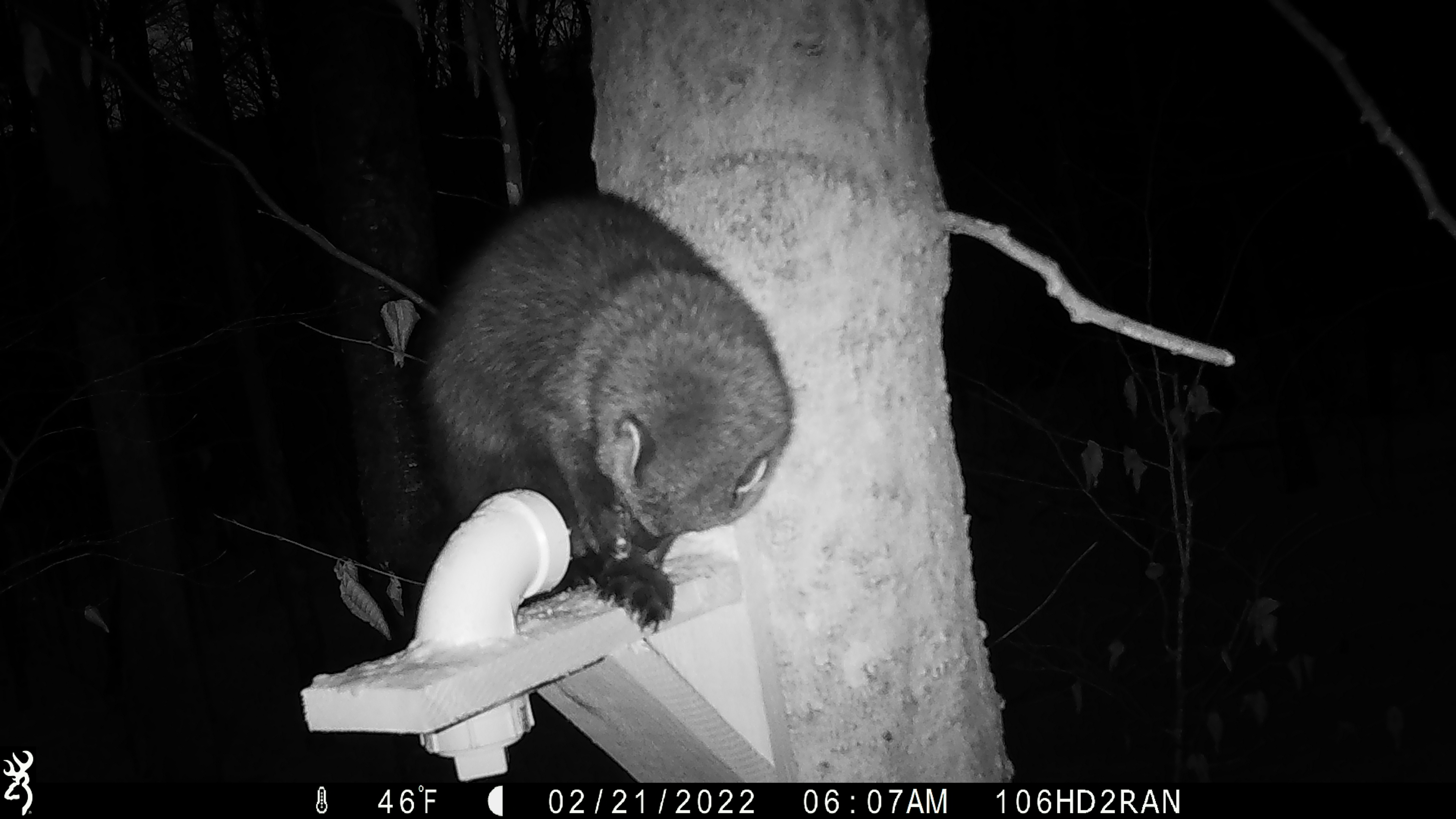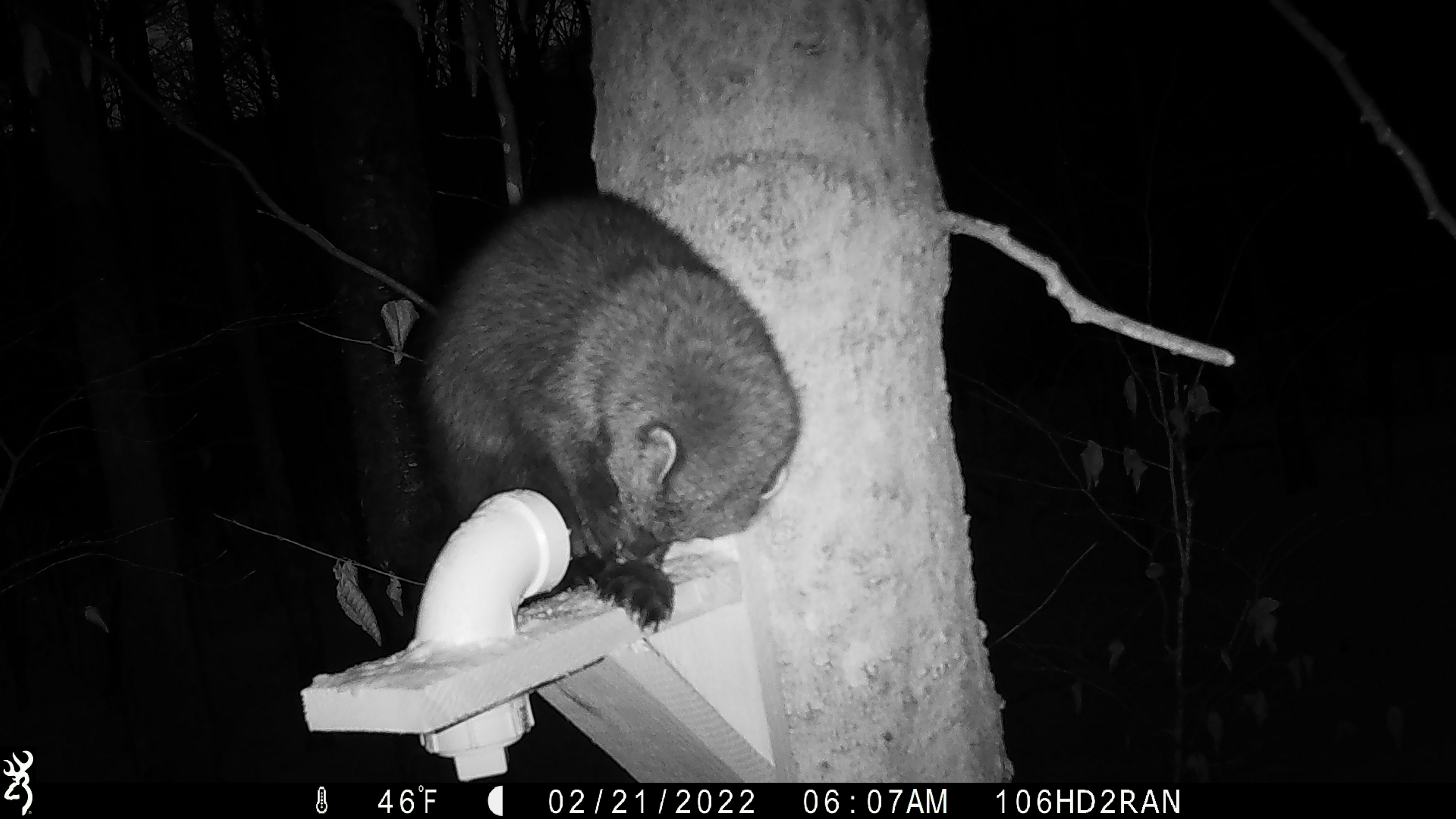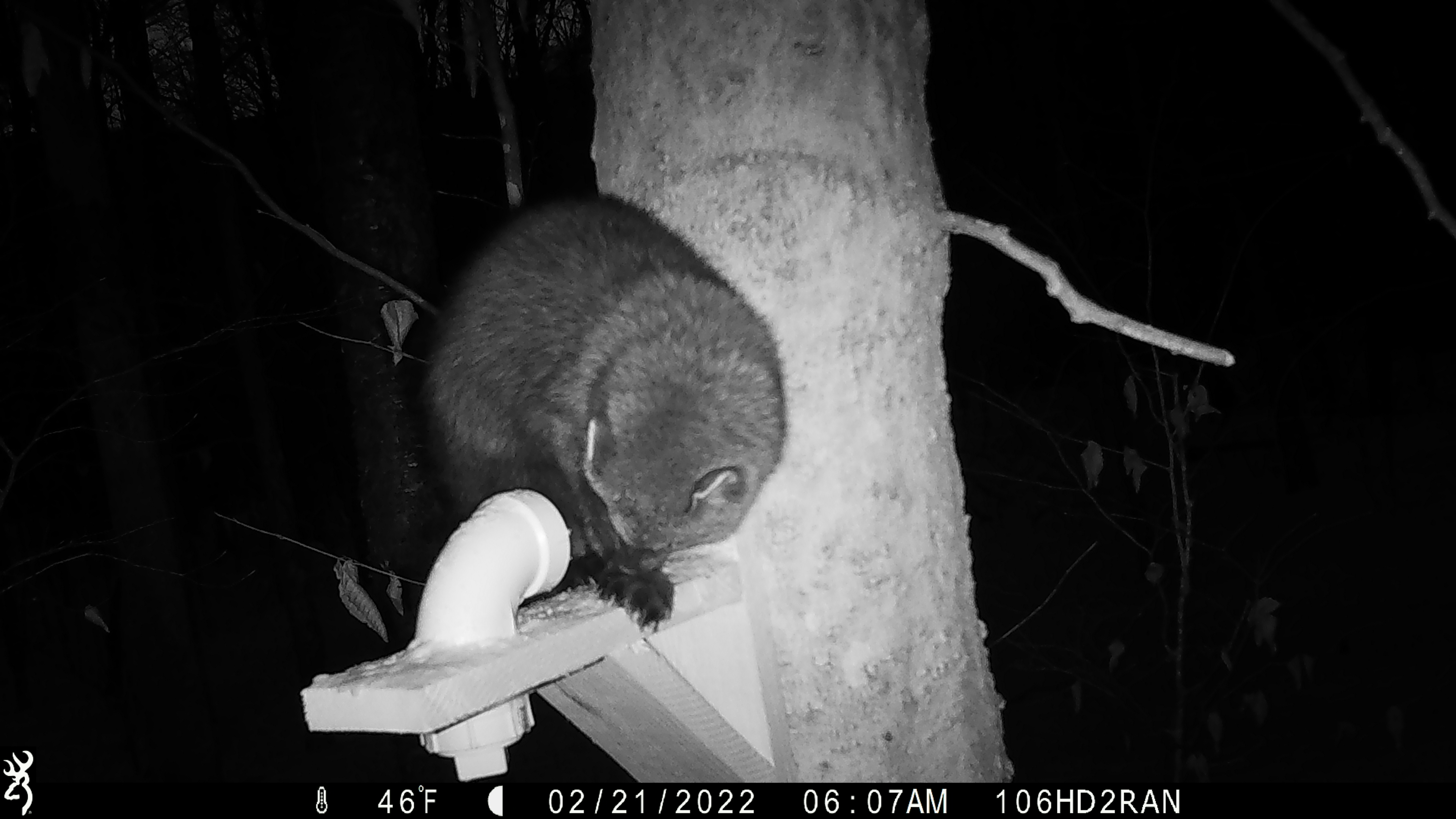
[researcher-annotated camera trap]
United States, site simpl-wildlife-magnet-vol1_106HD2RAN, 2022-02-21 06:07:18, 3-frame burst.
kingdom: Animalia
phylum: Chordata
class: Mammalia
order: Carnivora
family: Mustelidae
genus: Pekania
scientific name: Pekania pennanti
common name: fisher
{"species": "fisher (Pekania pennanti)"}